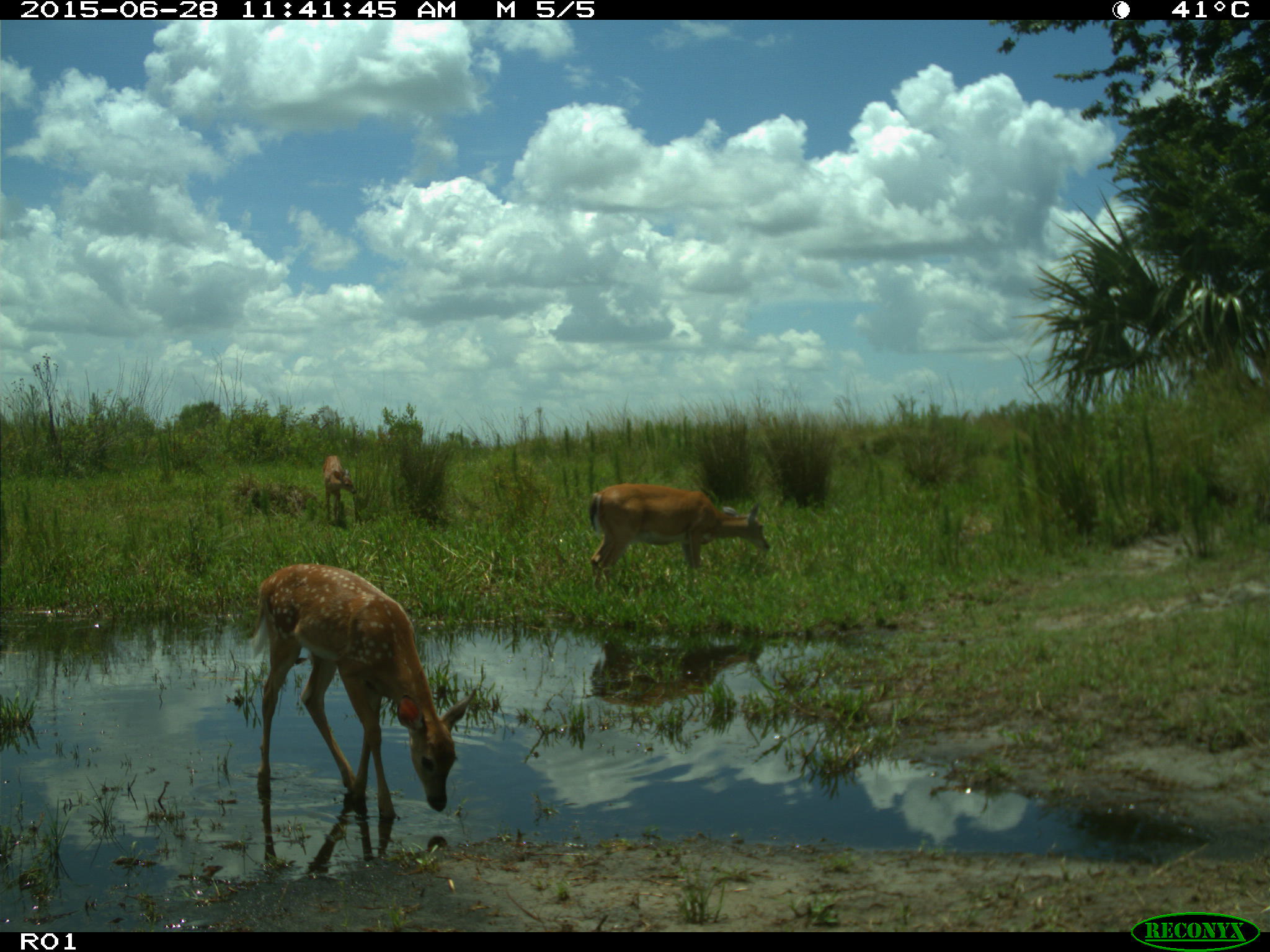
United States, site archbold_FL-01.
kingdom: Animalia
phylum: Chordata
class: Mammalia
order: Artiodactyla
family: Cervidae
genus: Odocoileus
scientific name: Odocoileus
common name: deer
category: unidentified deer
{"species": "unidentified deer (deer) (Odocoileus)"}